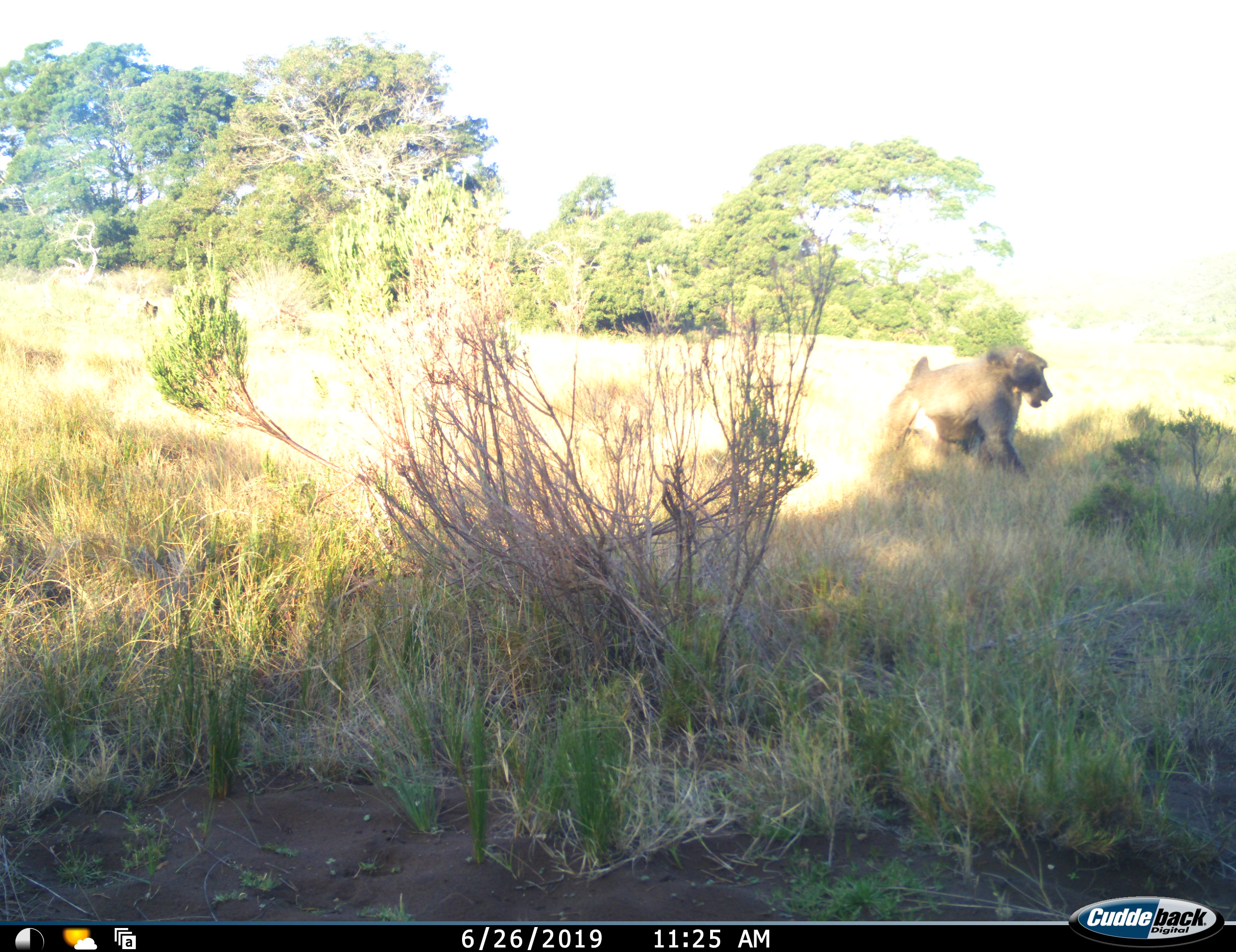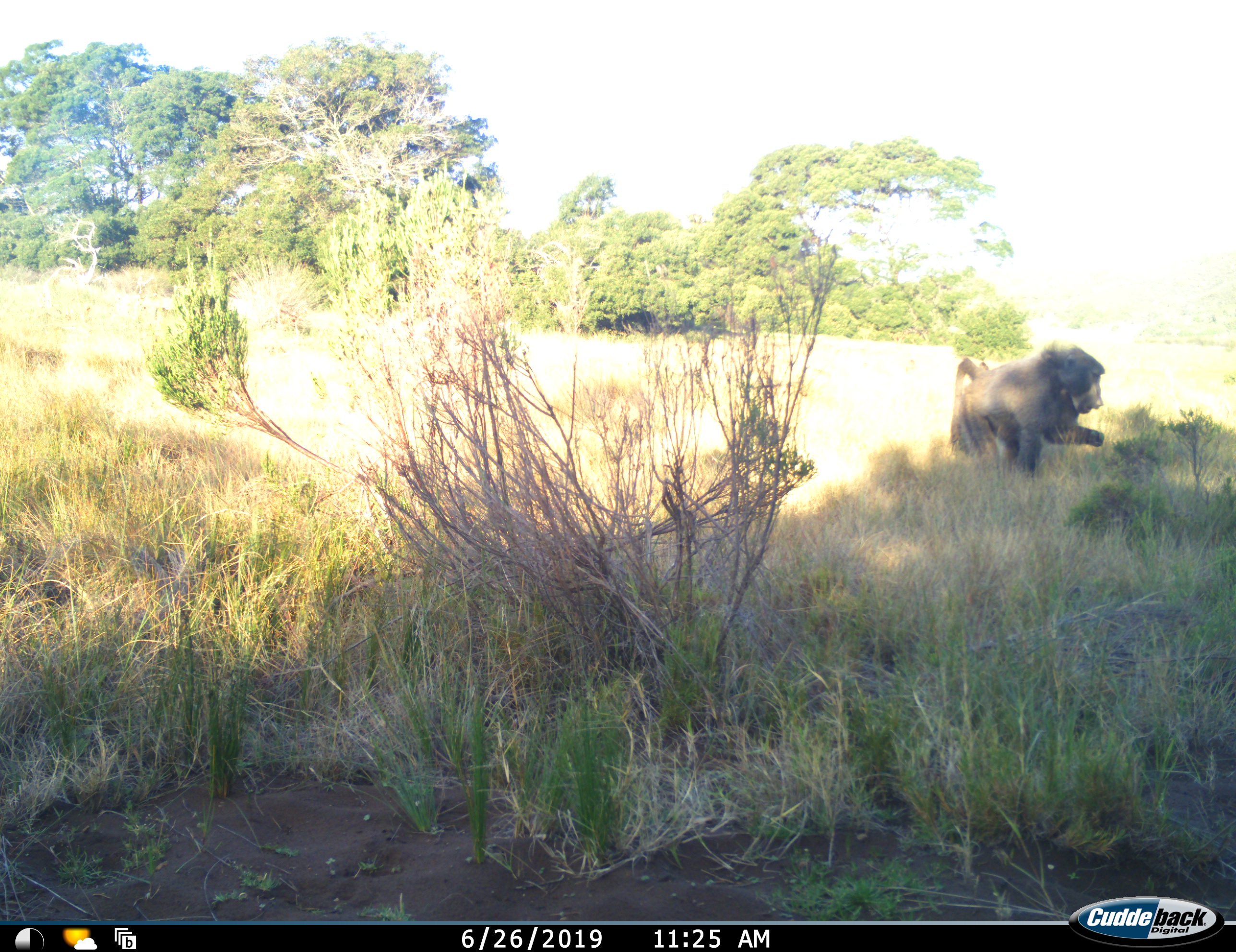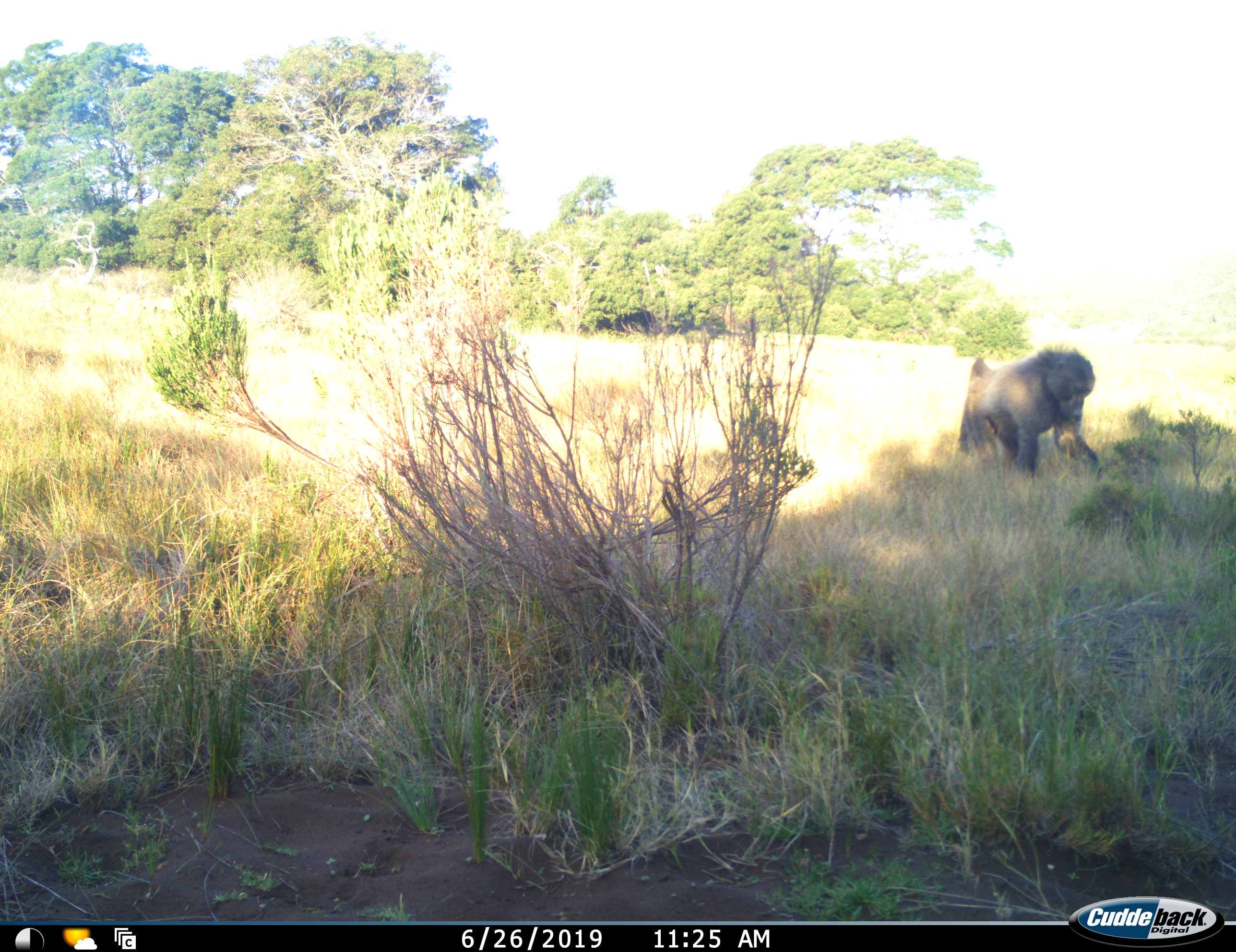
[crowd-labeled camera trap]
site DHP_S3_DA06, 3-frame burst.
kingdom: Animalia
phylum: Chordata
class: Mammalia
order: Primates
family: Cercopithecidae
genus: Papio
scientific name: Papio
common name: baboon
Baboon (Papio), count 1. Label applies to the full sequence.